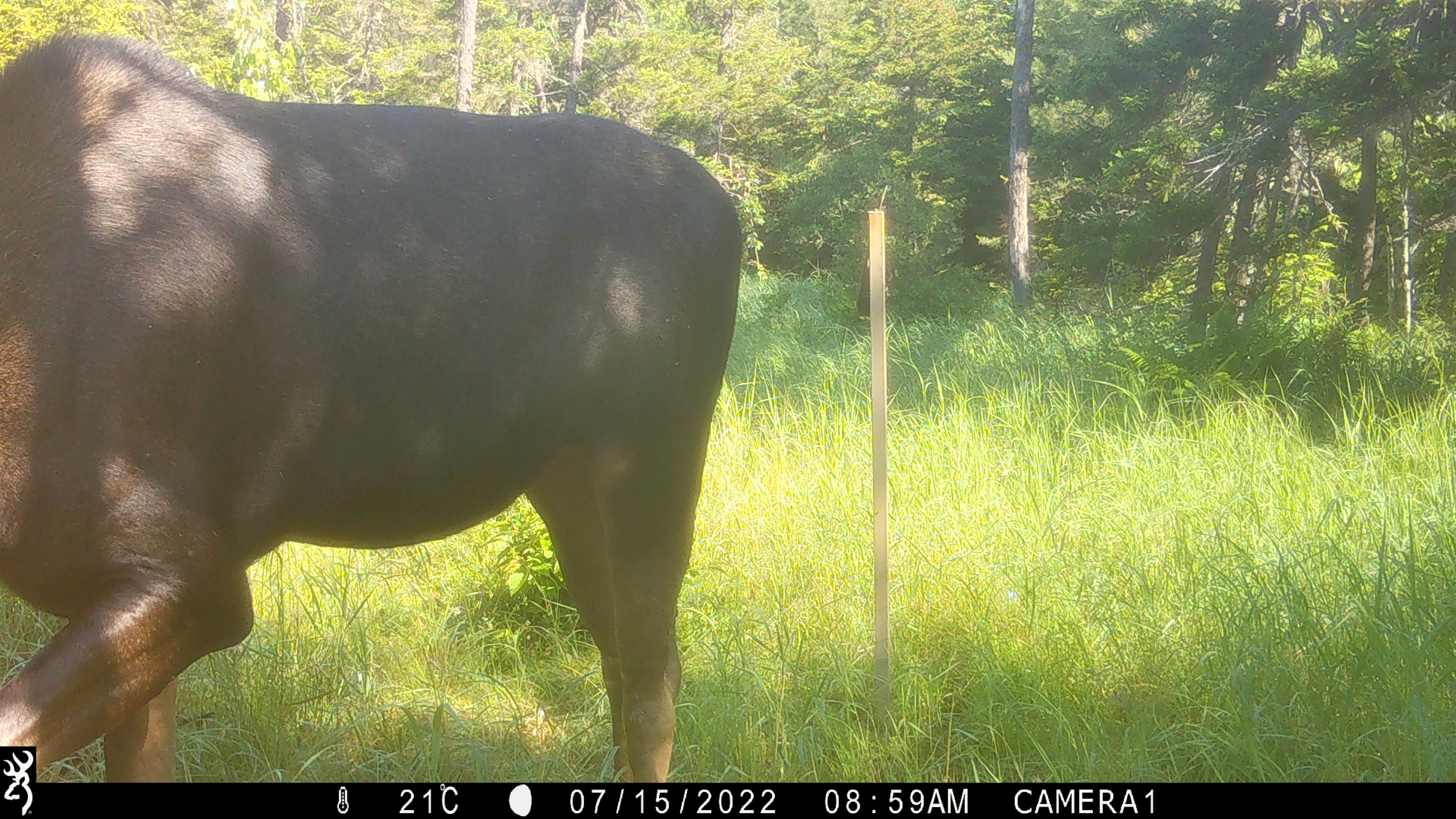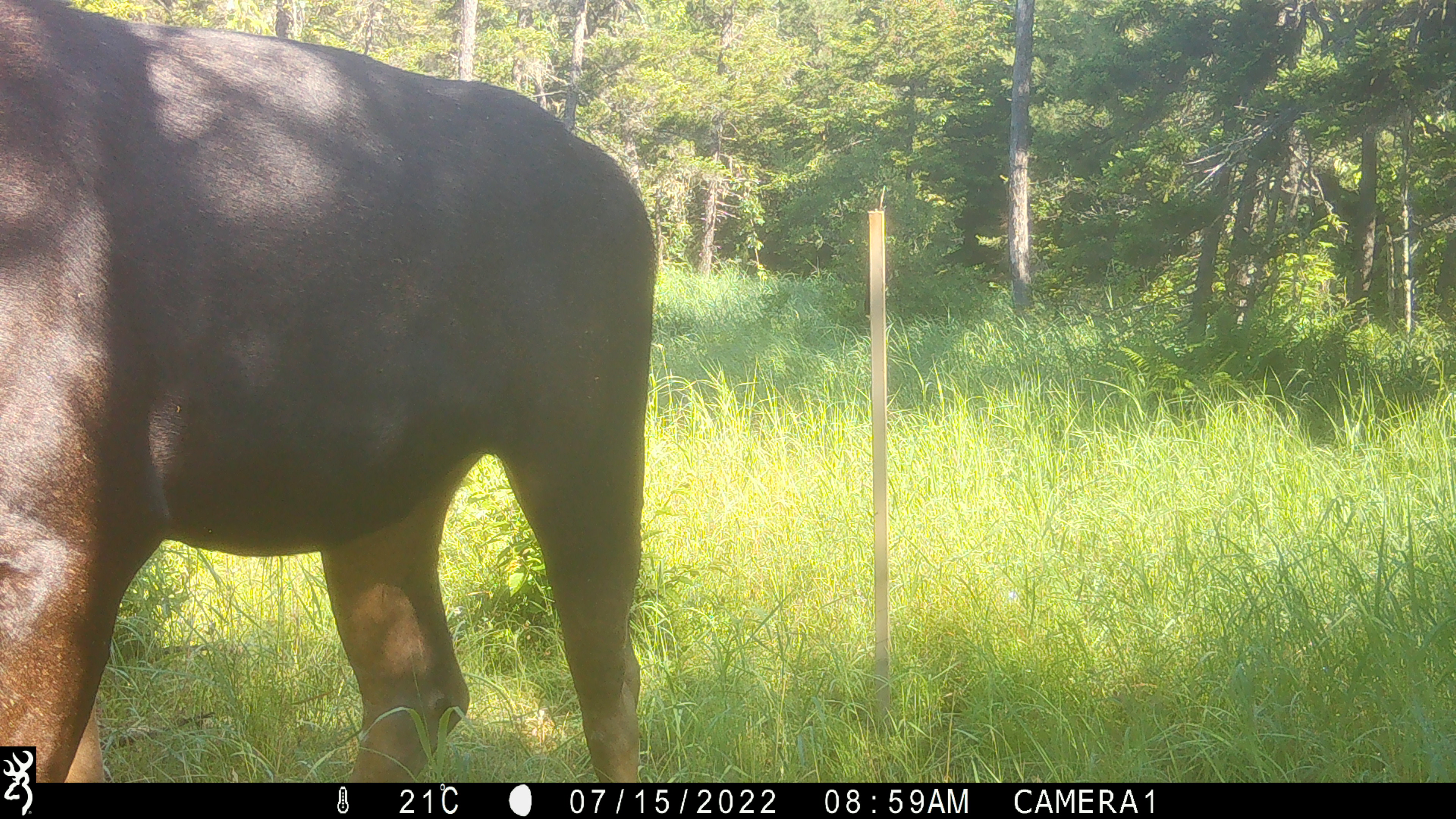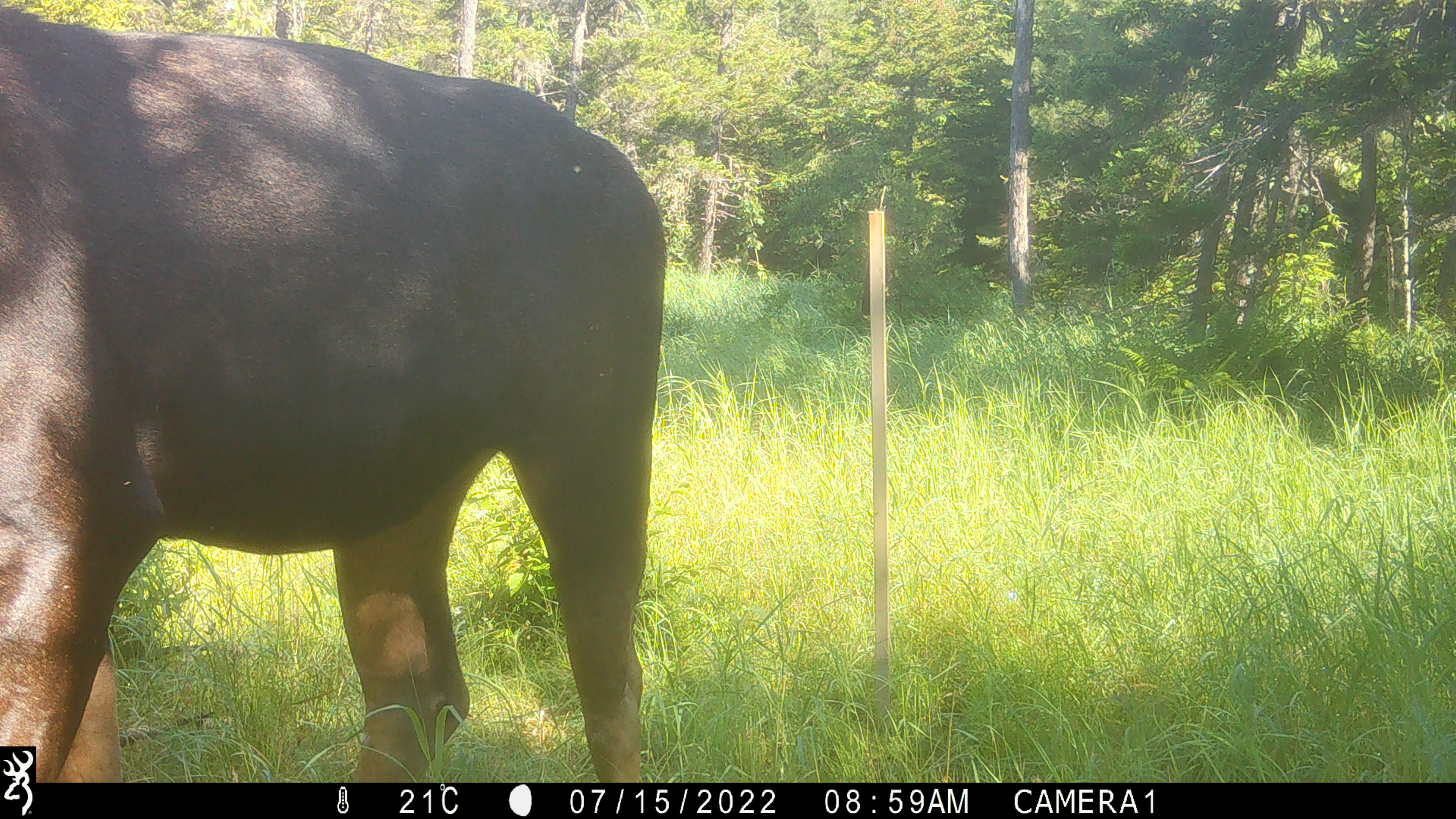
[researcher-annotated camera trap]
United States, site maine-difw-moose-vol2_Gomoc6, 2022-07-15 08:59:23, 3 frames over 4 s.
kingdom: Animalia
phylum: Chordata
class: Mammalia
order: Artiodactyla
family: Cervidae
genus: Alces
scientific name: Alces alces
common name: moose